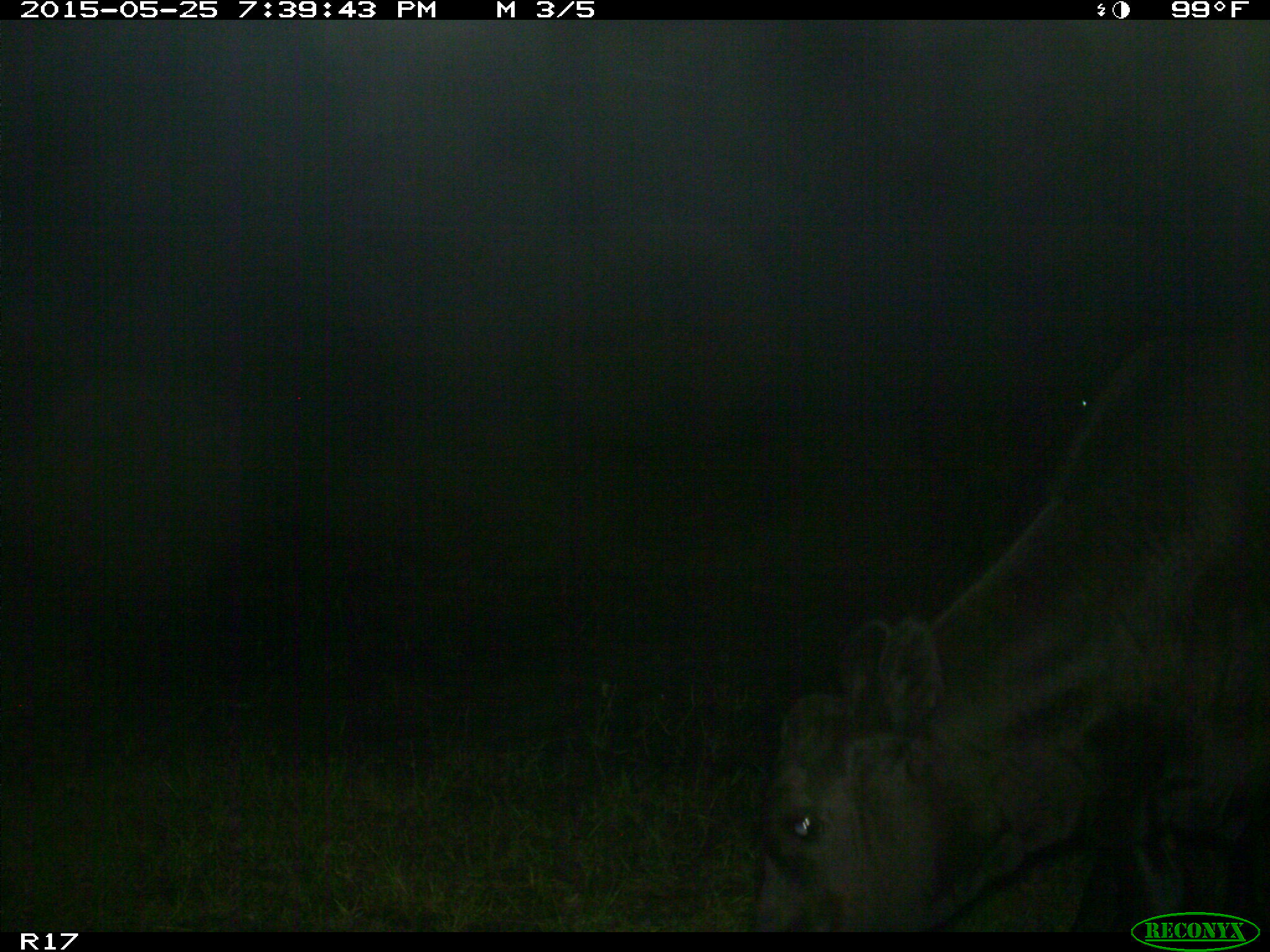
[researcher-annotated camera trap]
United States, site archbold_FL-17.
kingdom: Animalia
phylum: Chordata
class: Mammalia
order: Artiodactyla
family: Bovidae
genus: Bos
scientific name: Bos taurus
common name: domestic cow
Bos taurus (domestic cow).